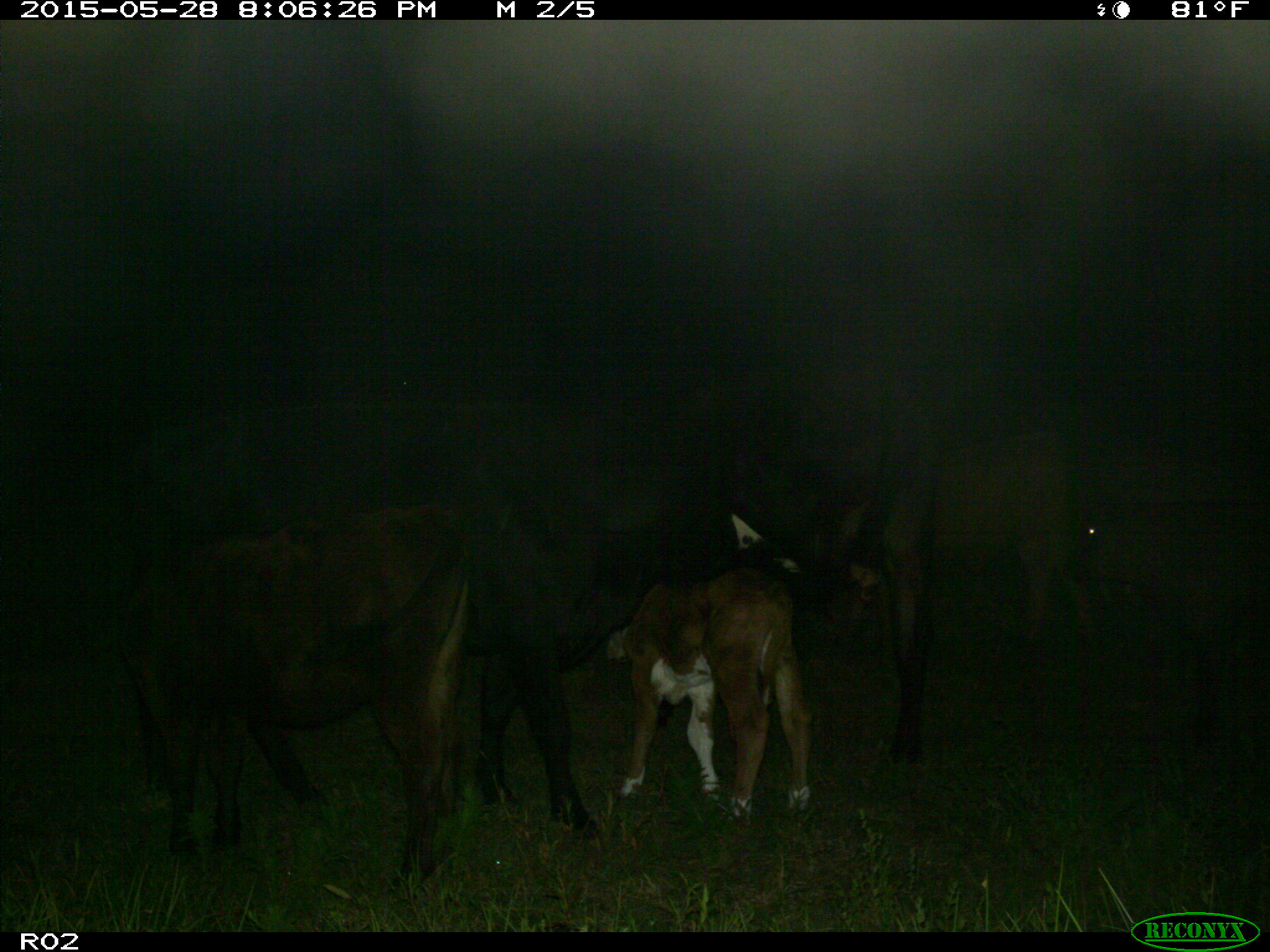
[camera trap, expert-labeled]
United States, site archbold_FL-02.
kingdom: Animalia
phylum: Chordata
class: Mammalia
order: Artiodactyla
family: Bovidae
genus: Bos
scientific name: Bos taurus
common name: domestic cow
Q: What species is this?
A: Bos taurus (domestic cow).